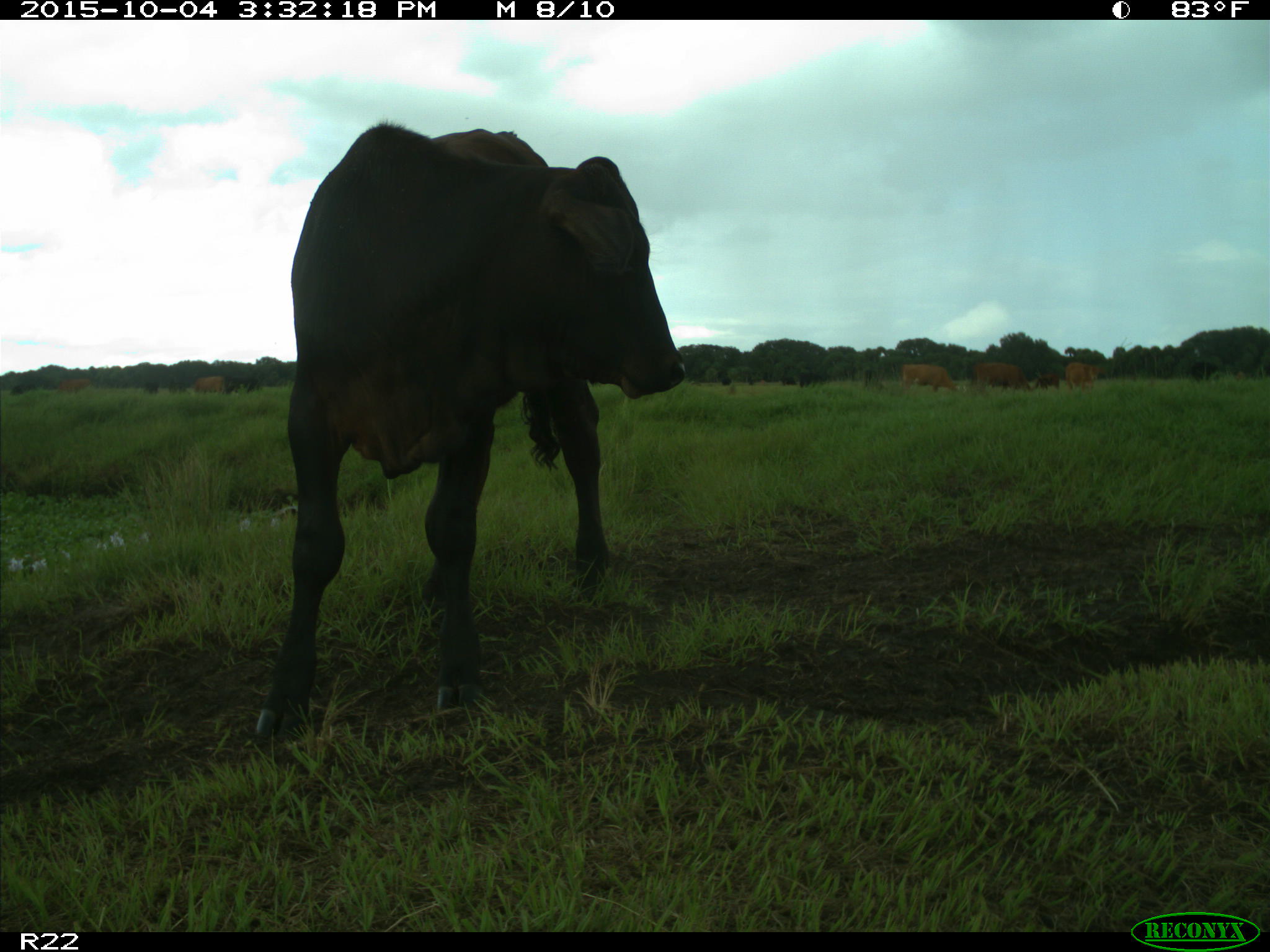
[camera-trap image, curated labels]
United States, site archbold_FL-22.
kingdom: Animalia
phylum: Chordata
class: Mammalia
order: Artiodactyla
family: Bovidae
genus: Bos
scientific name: Bos taurus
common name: domestic cow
Bos taurus (domestic cow).